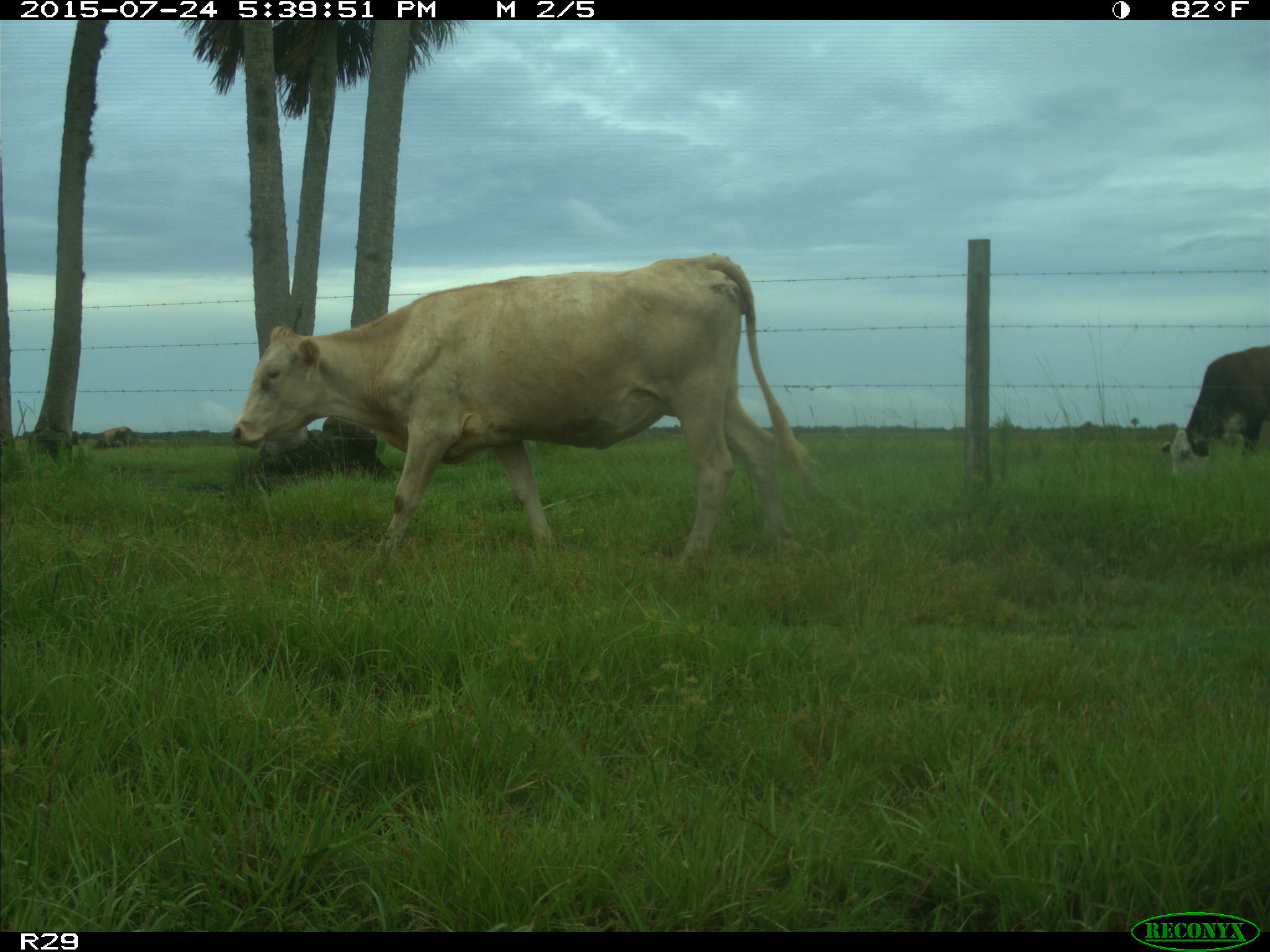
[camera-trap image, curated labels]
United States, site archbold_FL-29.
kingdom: Animalia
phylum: Chordata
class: Mammalia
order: Artiodactyla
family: Bovidae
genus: Bos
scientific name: Bos taurus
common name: domestic cow